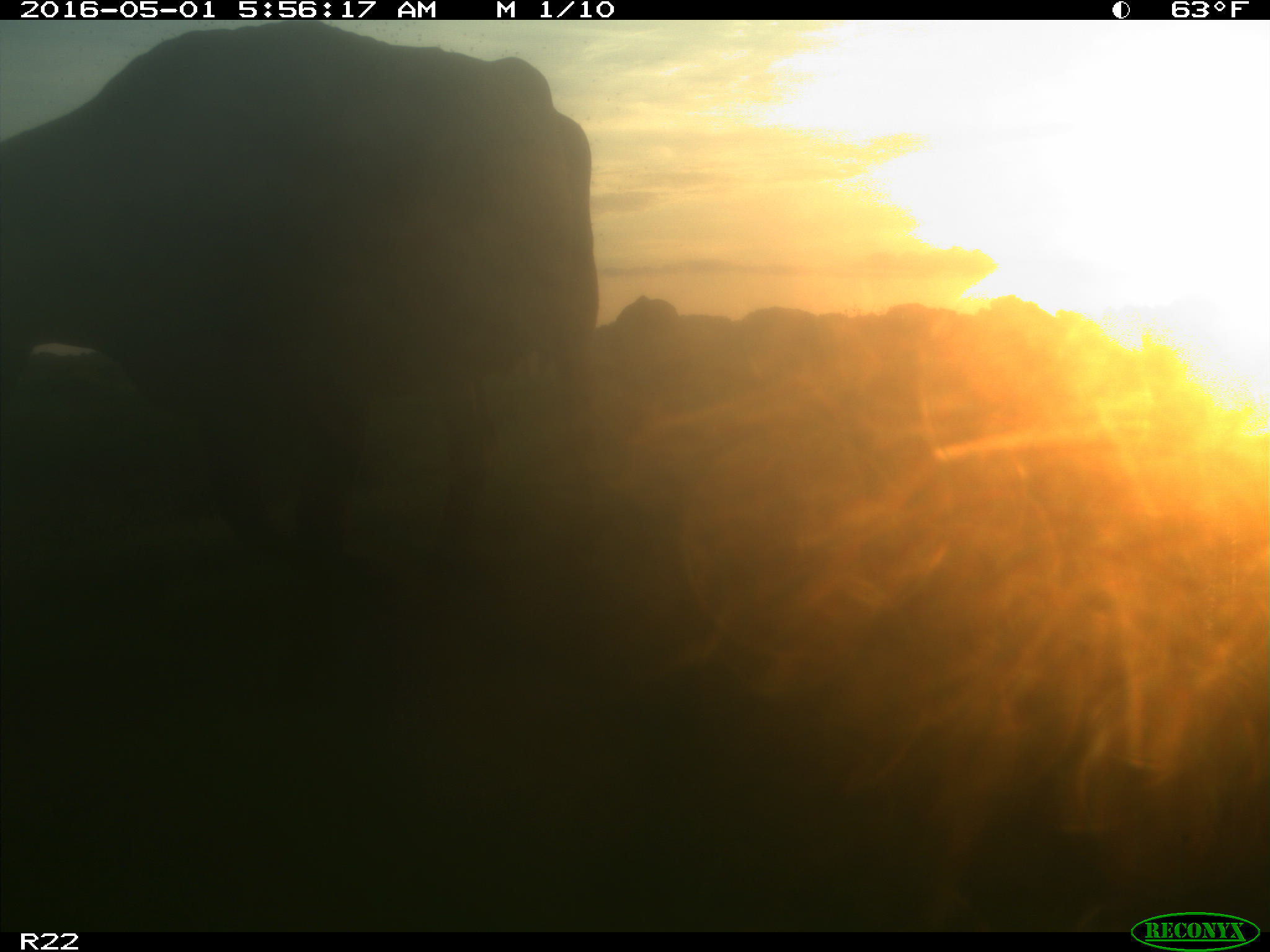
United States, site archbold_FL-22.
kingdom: Animalia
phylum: Chordata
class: Mammalia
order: Artiodactyla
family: Bovidae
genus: Bos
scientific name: Bos taurus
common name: domestic cow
Bos taurus (domestic cow).